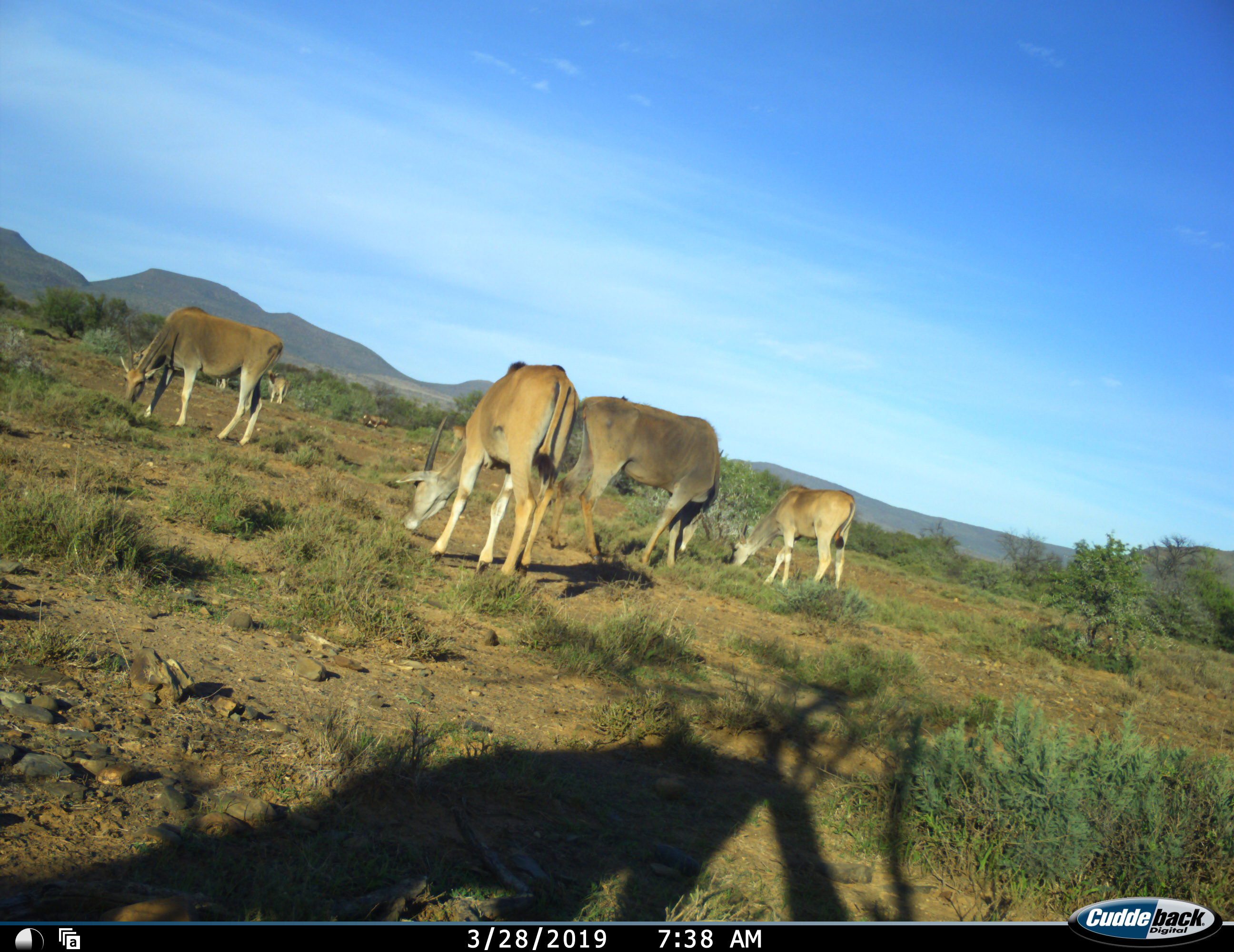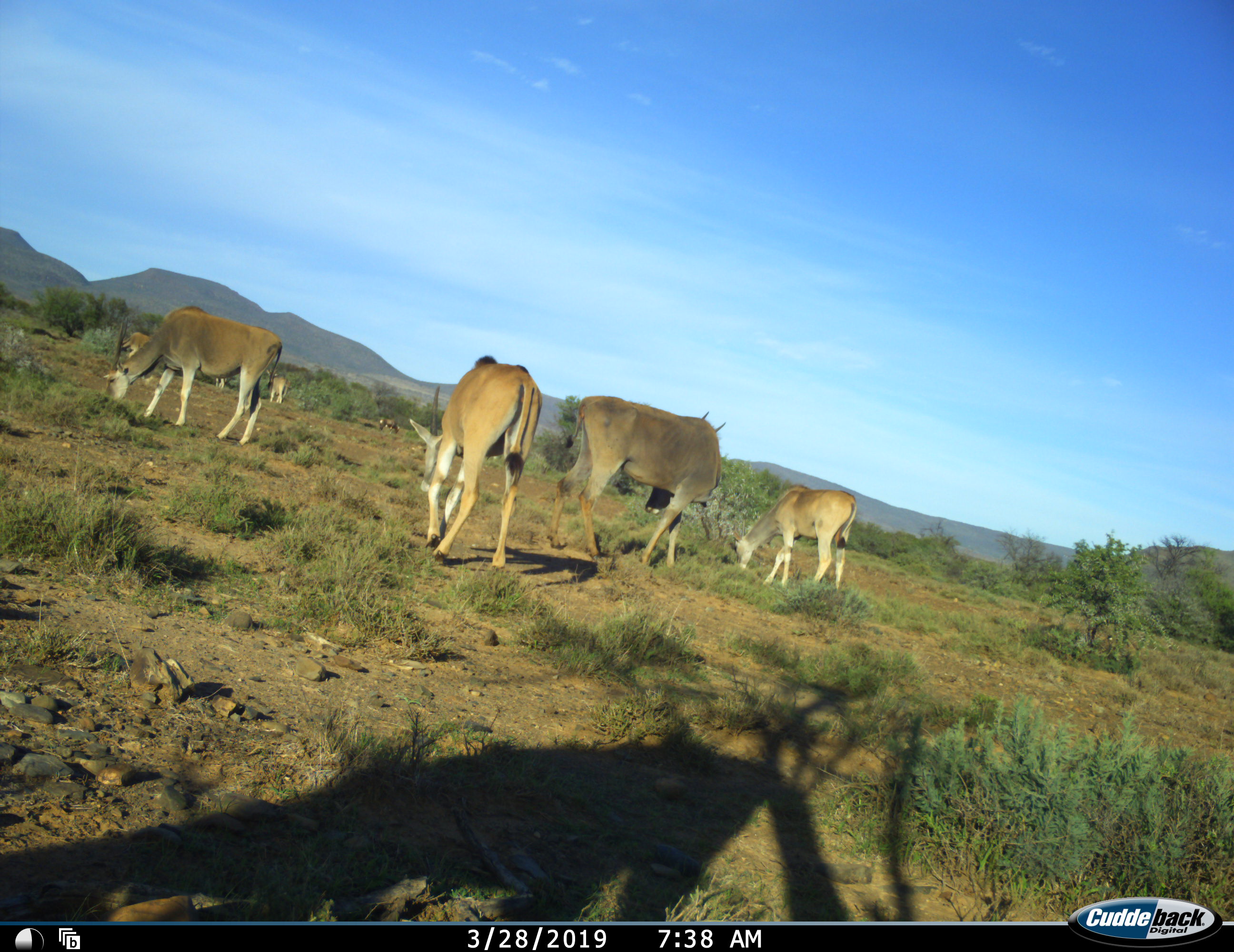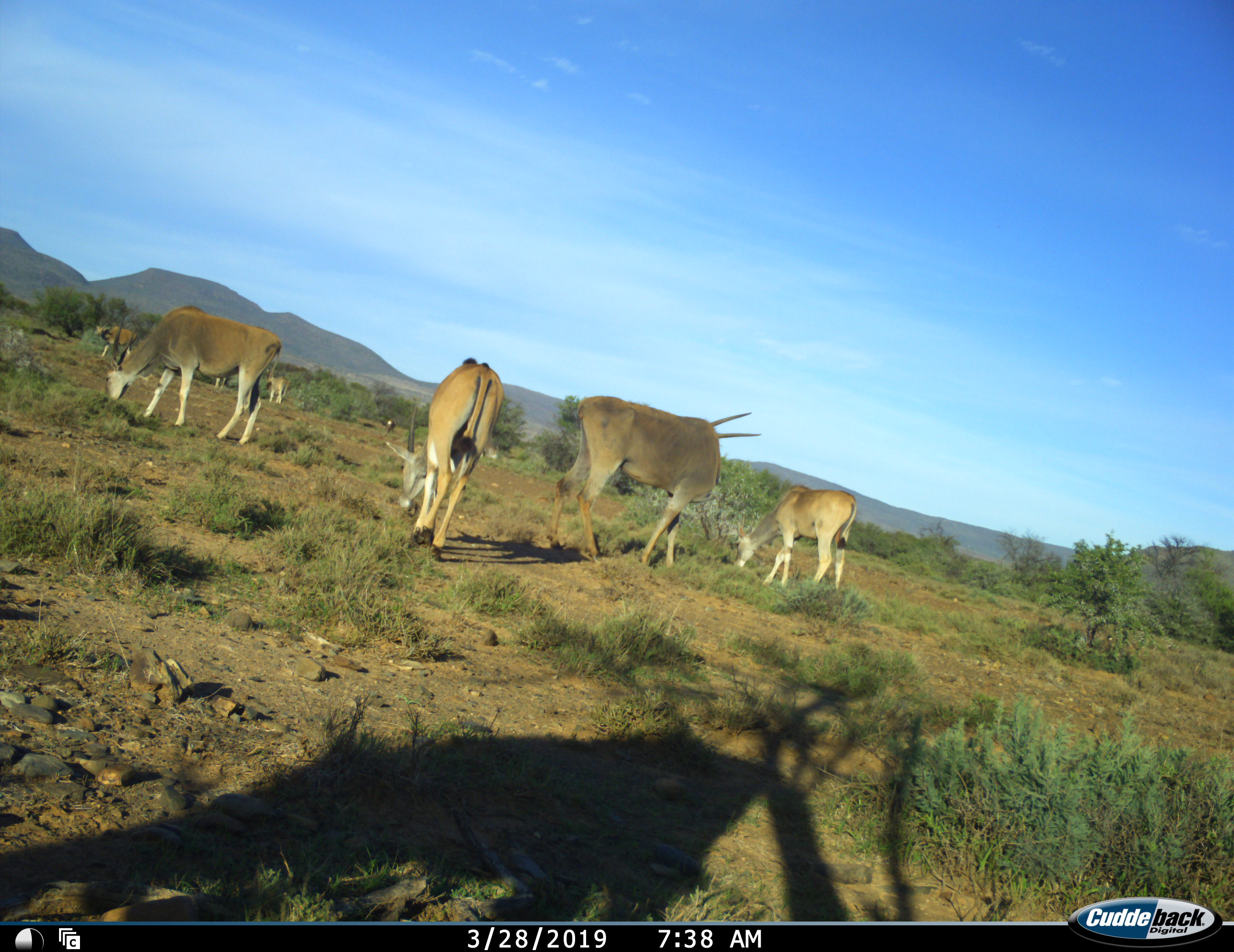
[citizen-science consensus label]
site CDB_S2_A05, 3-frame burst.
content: unidentified animal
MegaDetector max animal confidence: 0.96